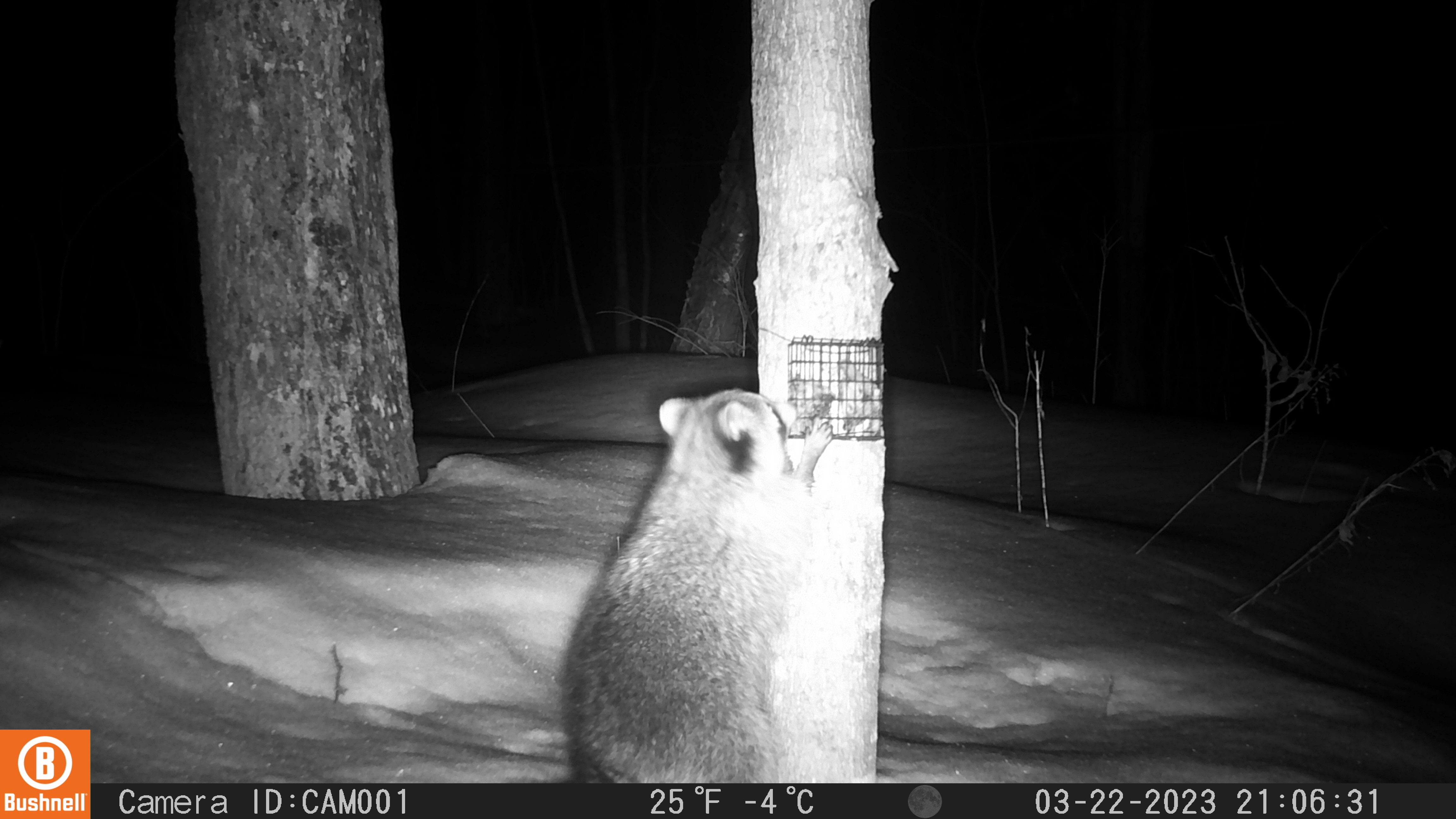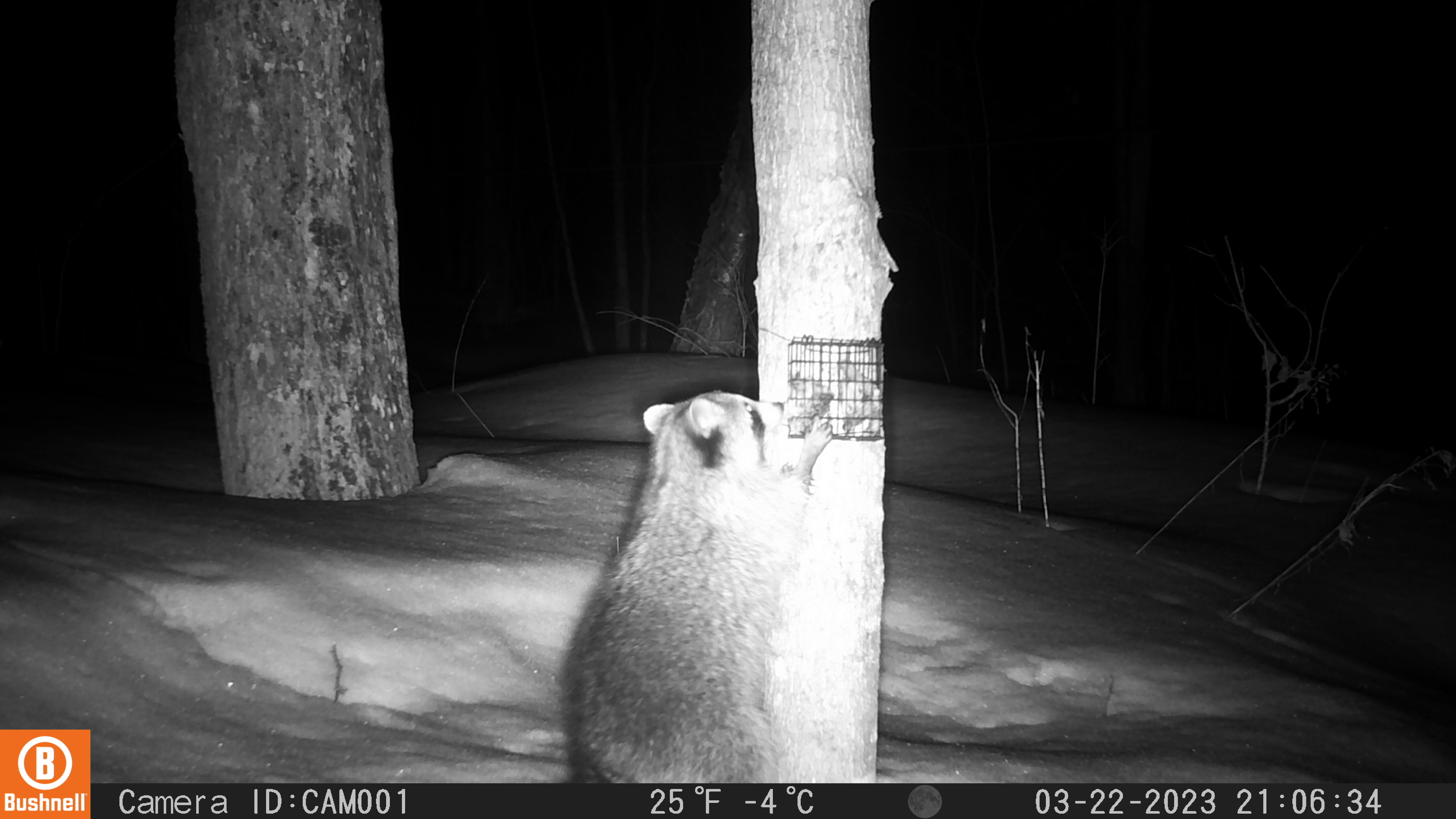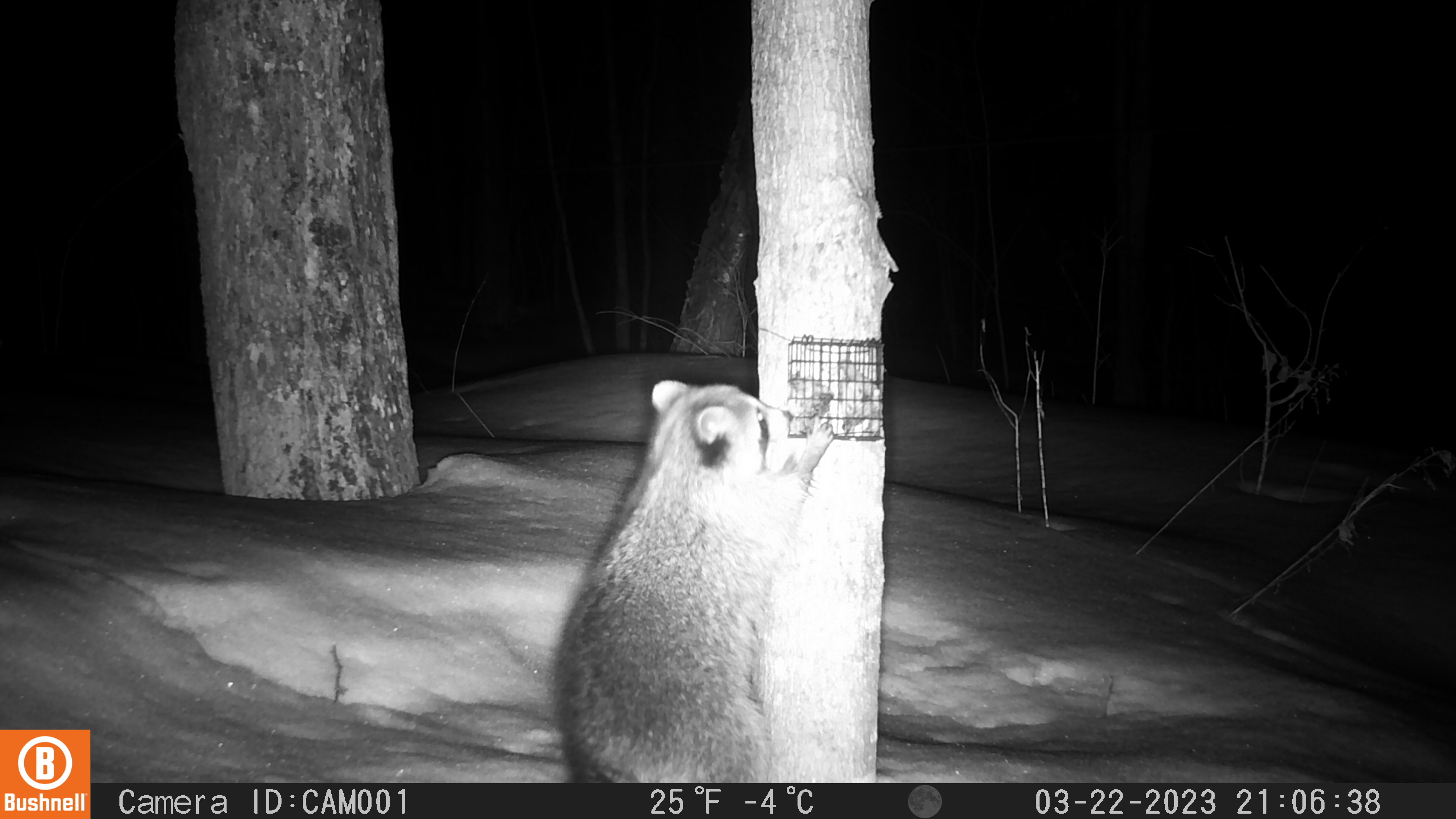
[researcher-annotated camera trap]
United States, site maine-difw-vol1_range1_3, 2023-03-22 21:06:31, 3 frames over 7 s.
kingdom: Animalia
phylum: Chordata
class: Mammalia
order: Carnivora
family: Procyonidae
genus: Procyon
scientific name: Procyon lotor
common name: raccoon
Raccoon (Procyon lotor).